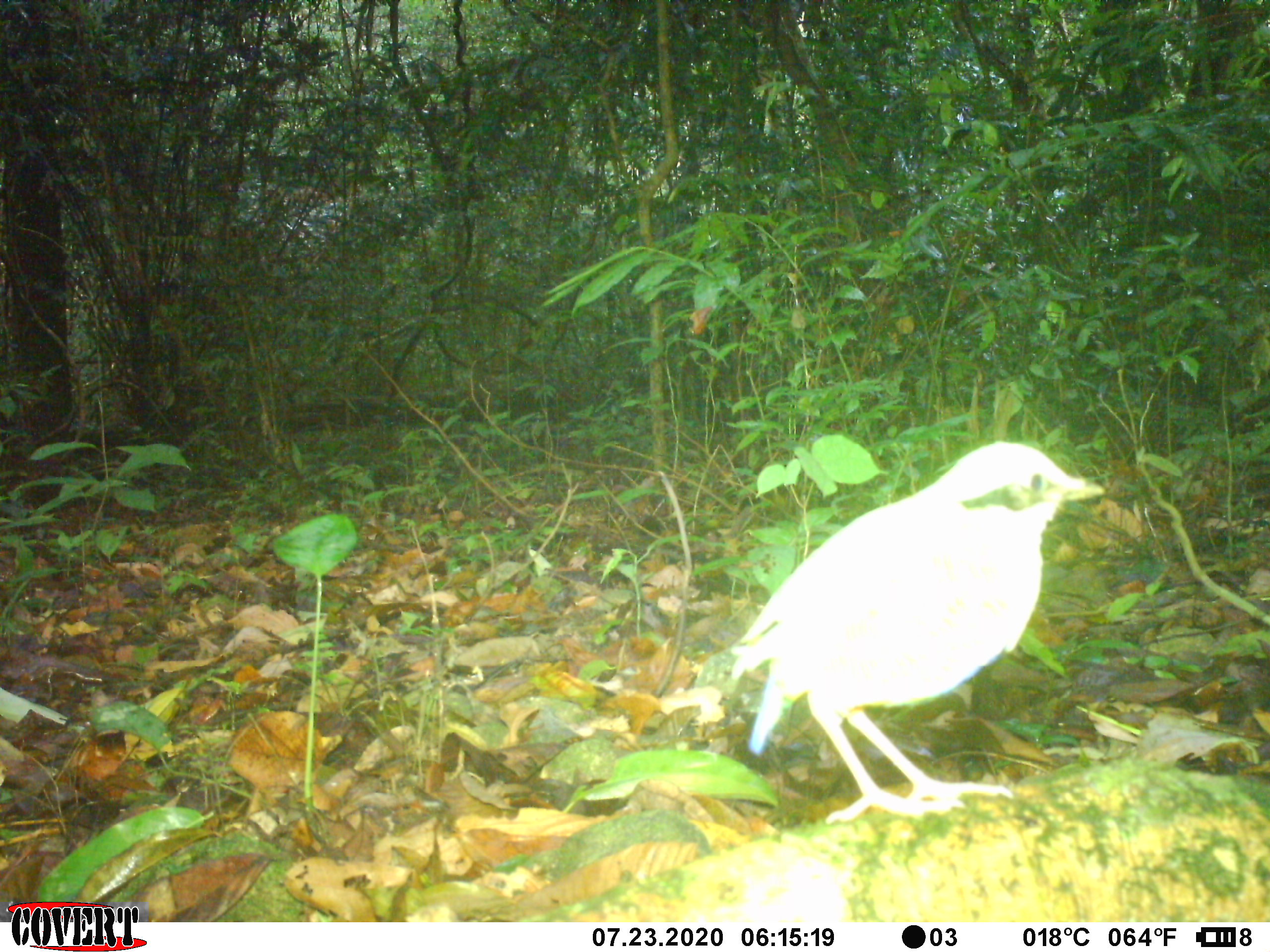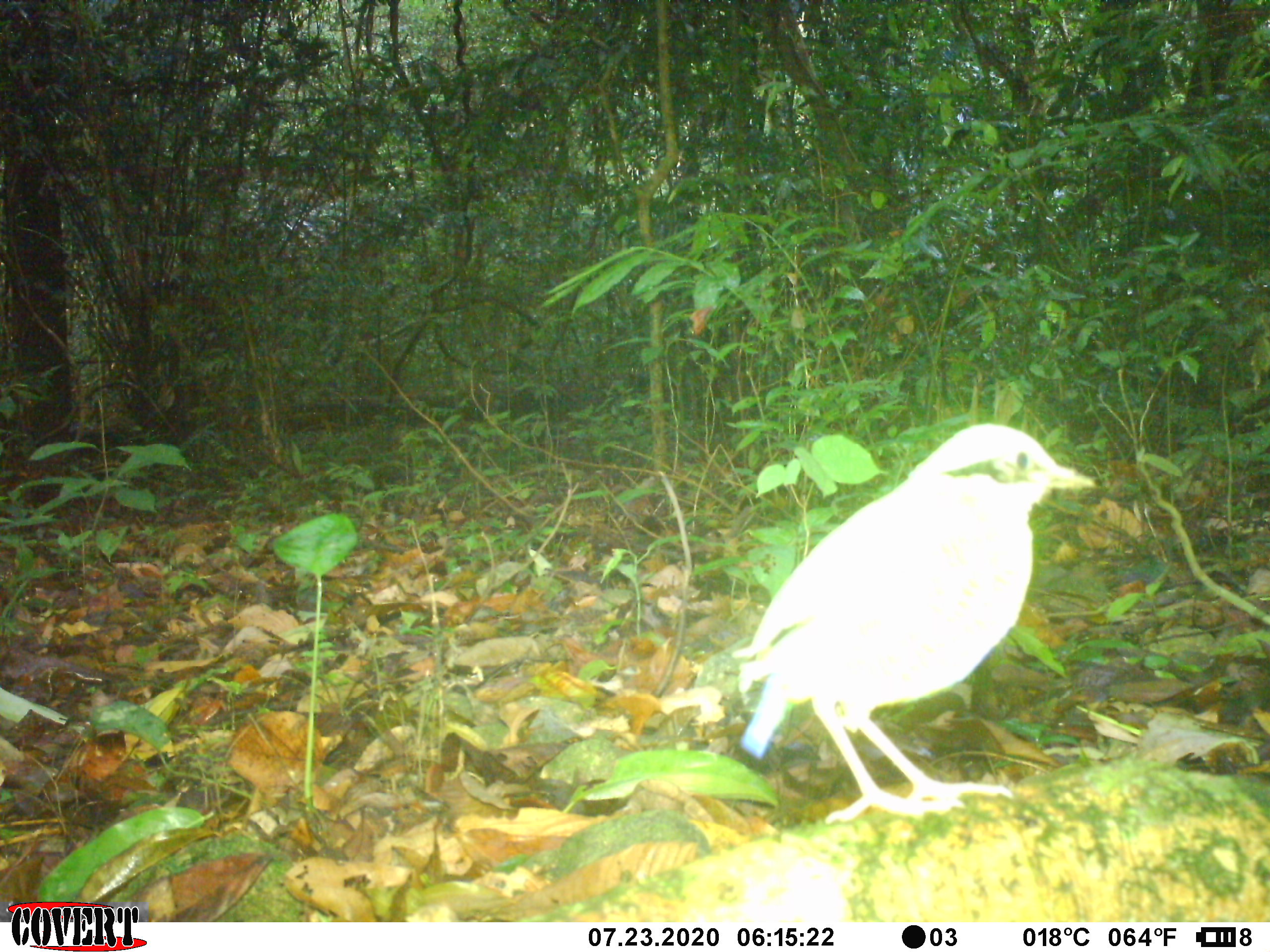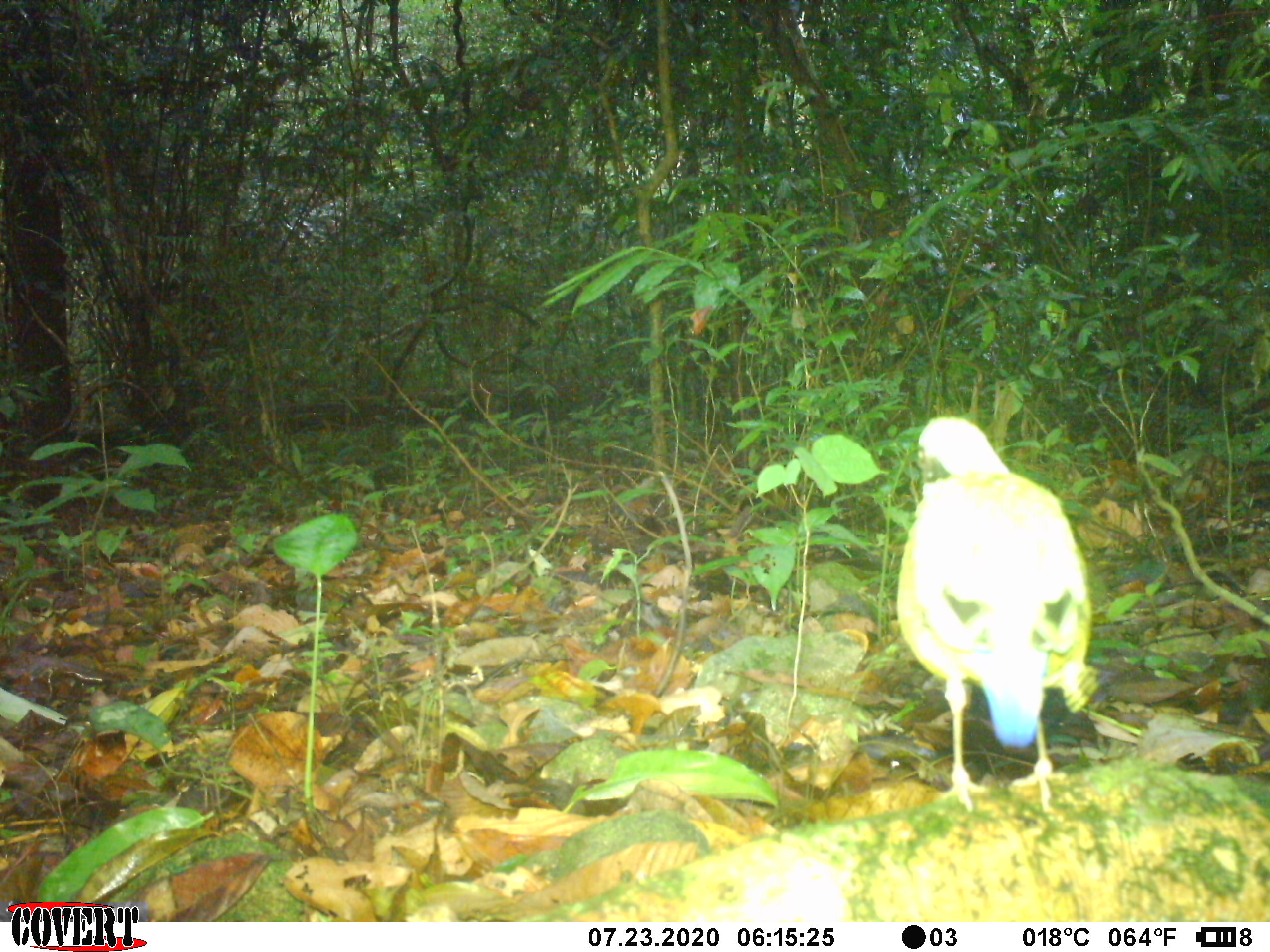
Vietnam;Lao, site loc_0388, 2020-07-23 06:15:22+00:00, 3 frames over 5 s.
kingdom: Animalia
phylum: Chordata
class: Aves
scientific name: Aves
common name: bird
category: unidentified bird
Unidentified bird (bird) (Aves). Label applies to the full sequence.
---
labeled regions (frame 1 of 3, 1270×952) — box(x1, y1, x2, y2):
unidentified bird: box(732, 441, 1105, 825)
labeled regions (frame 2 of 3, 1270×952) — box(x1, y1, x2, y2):
unidentified bird: box(733, 420, 1096, 824)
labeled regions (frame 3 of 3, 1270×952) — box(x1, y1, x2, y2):
unidentified bird: box(897, 415, 1092, 812)